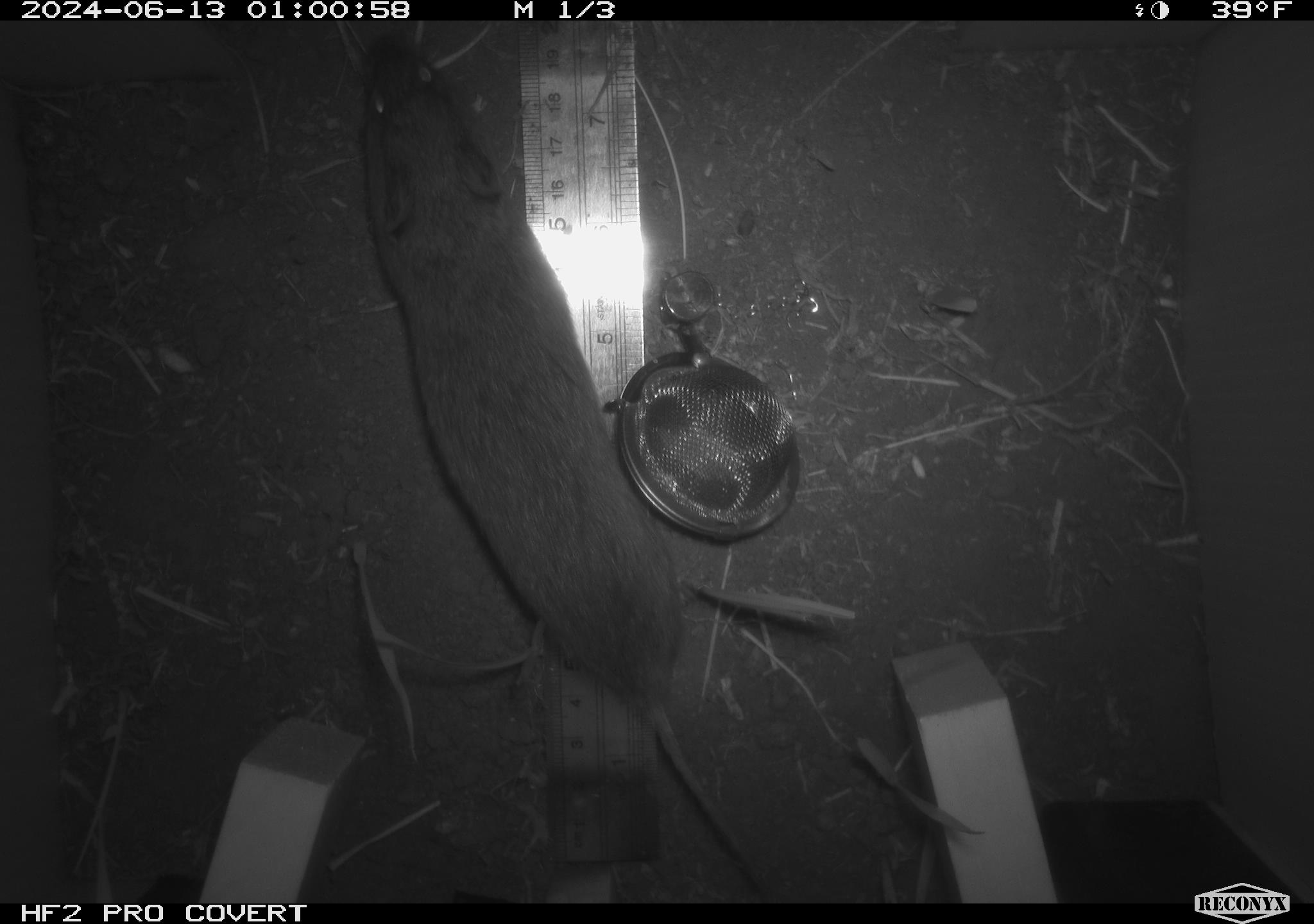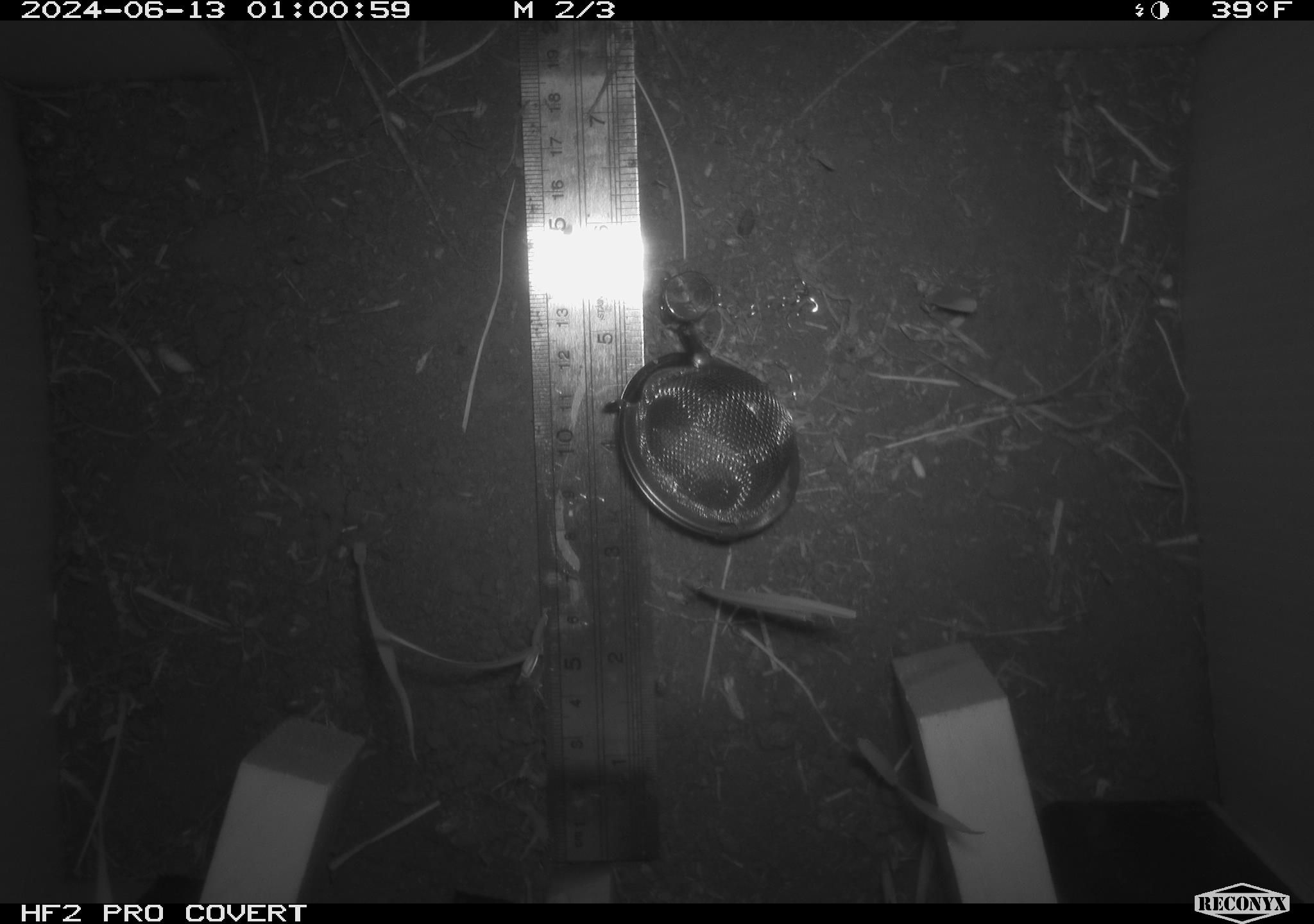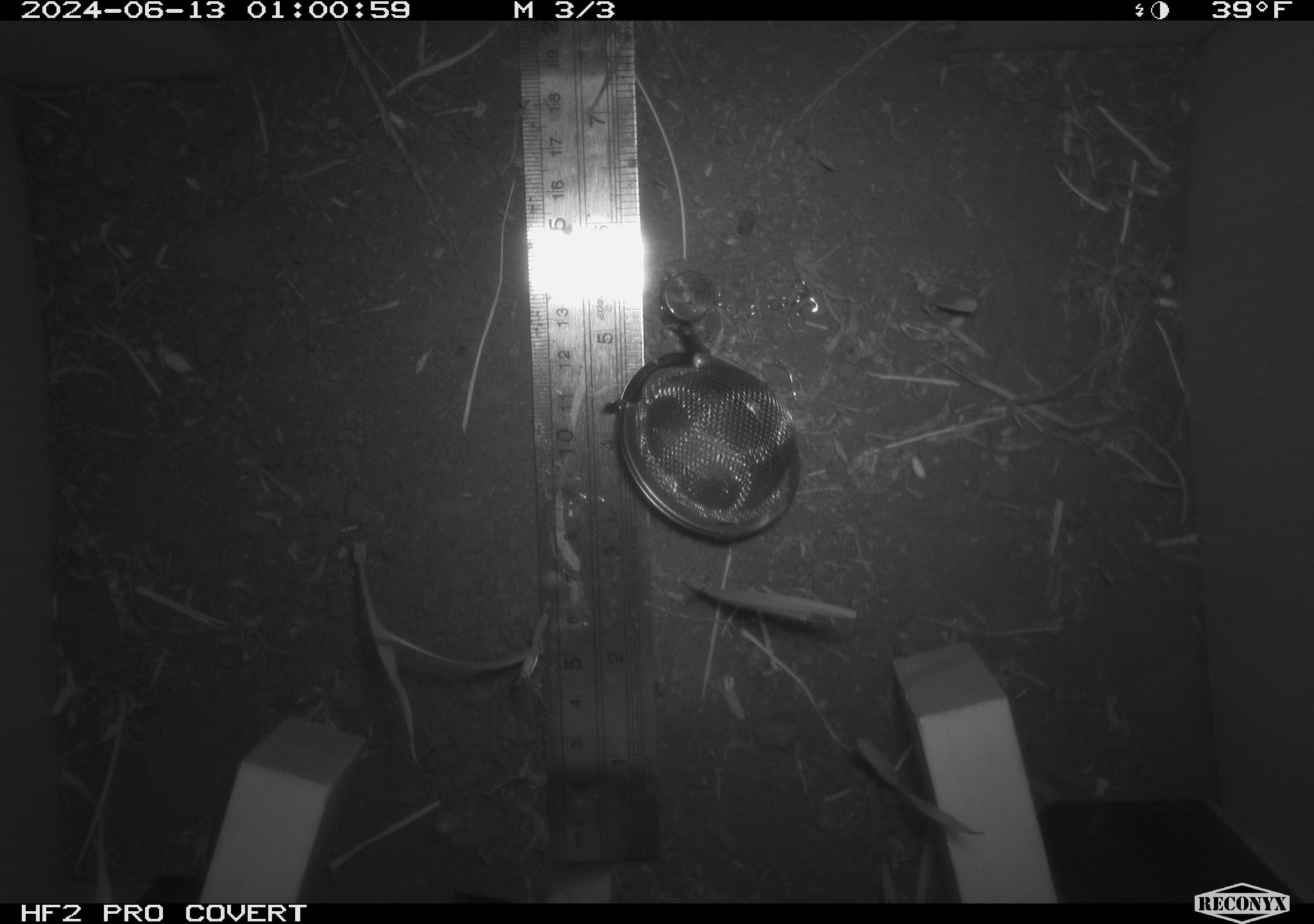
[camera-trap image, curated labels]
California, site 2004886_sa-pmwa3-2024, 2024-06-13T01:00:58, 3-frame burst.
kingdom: Animalia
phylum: Chordata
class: Mammalia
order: Rodentia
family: Cricetidae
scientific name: Arvicolinae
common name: voles, lemmings, and muskrats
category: arvicolinae subfamily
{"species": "arvicolinae subfamily (voles, lemmings, and muskrats) (Arvicolinae)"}